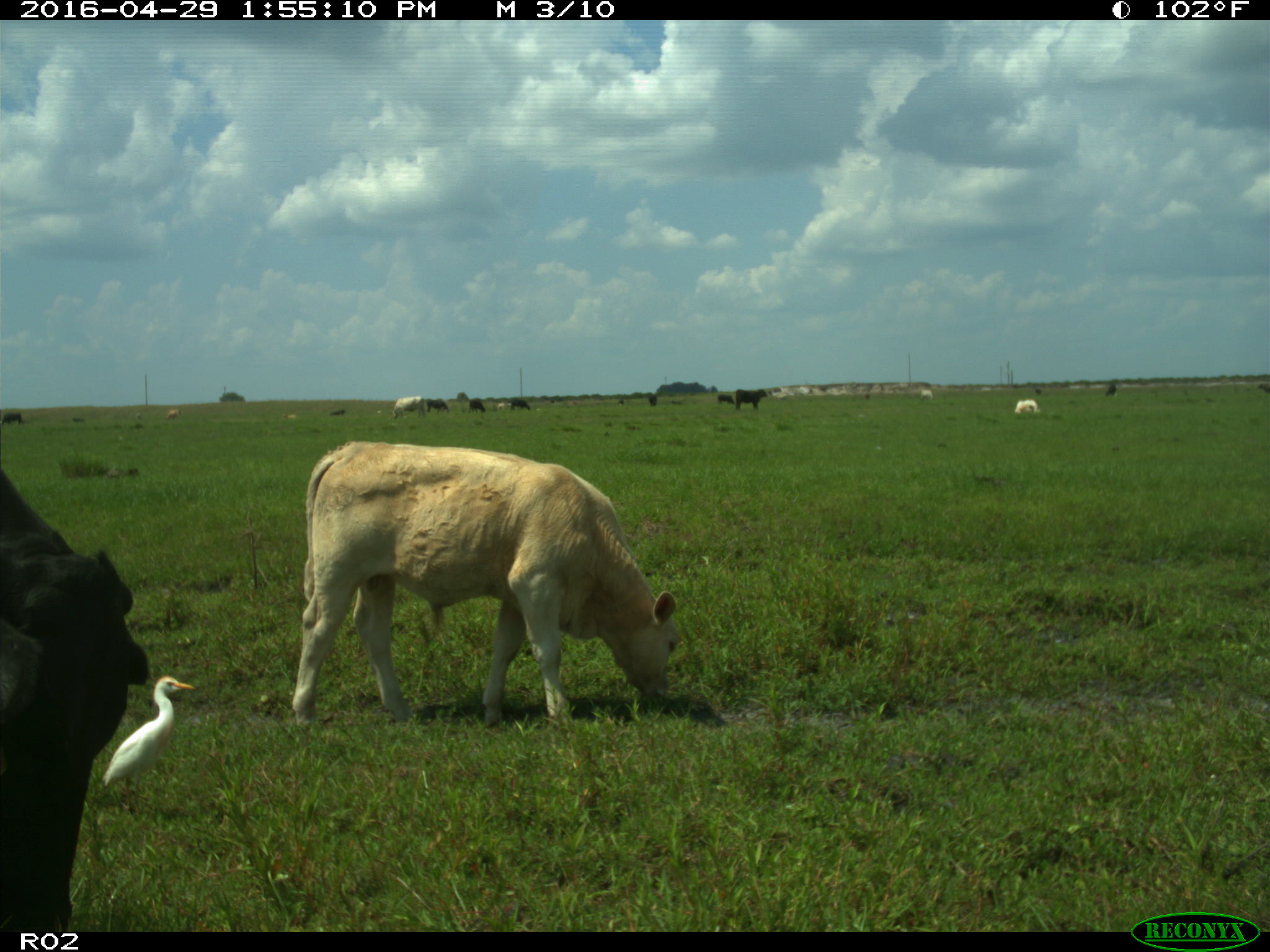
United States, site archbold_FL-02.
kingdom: Animalia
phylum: Chordata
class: Mammalia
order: Artiodactyla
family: Bovidae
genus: Bos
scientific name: Bos taurus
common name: domestic cow